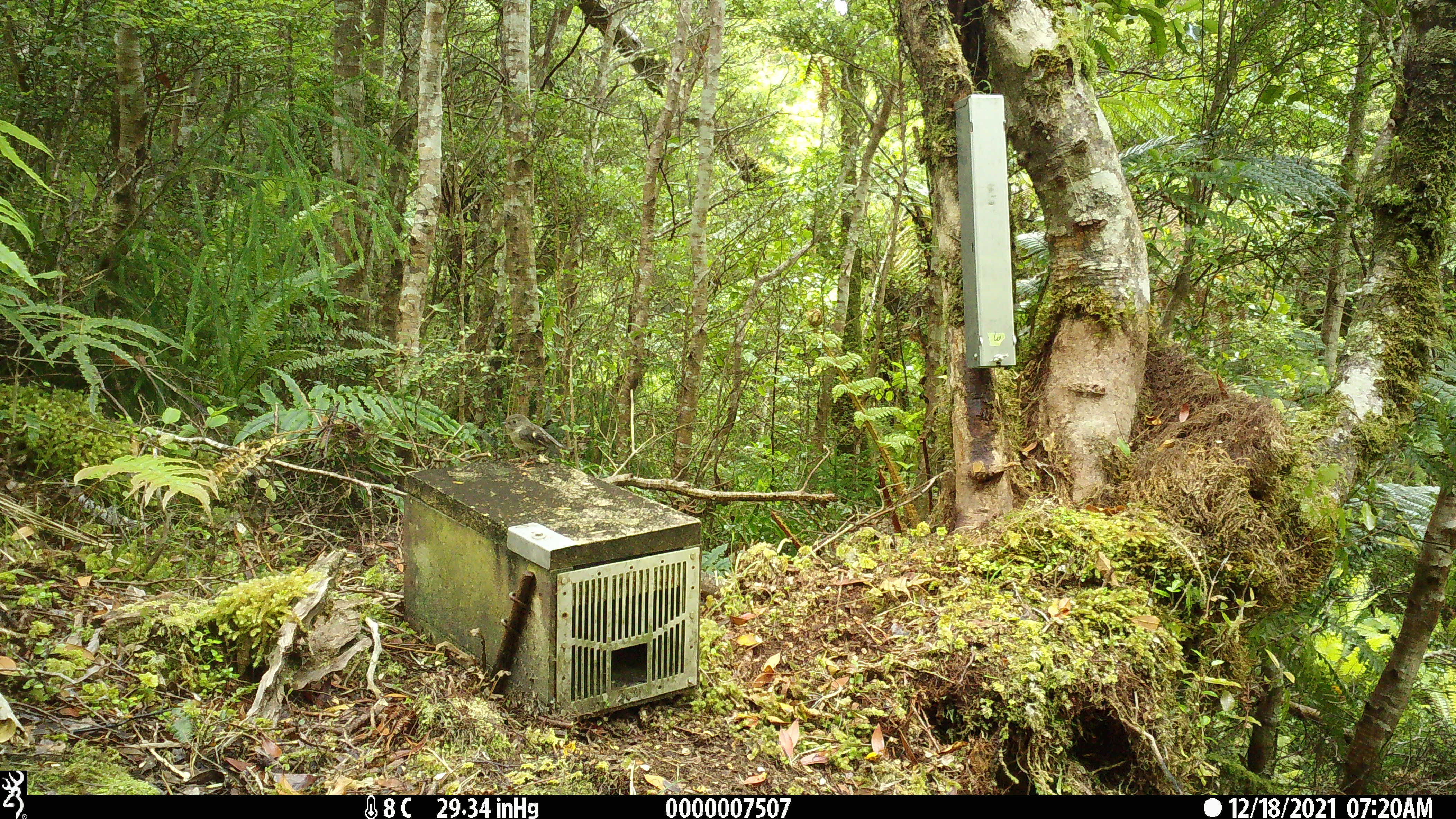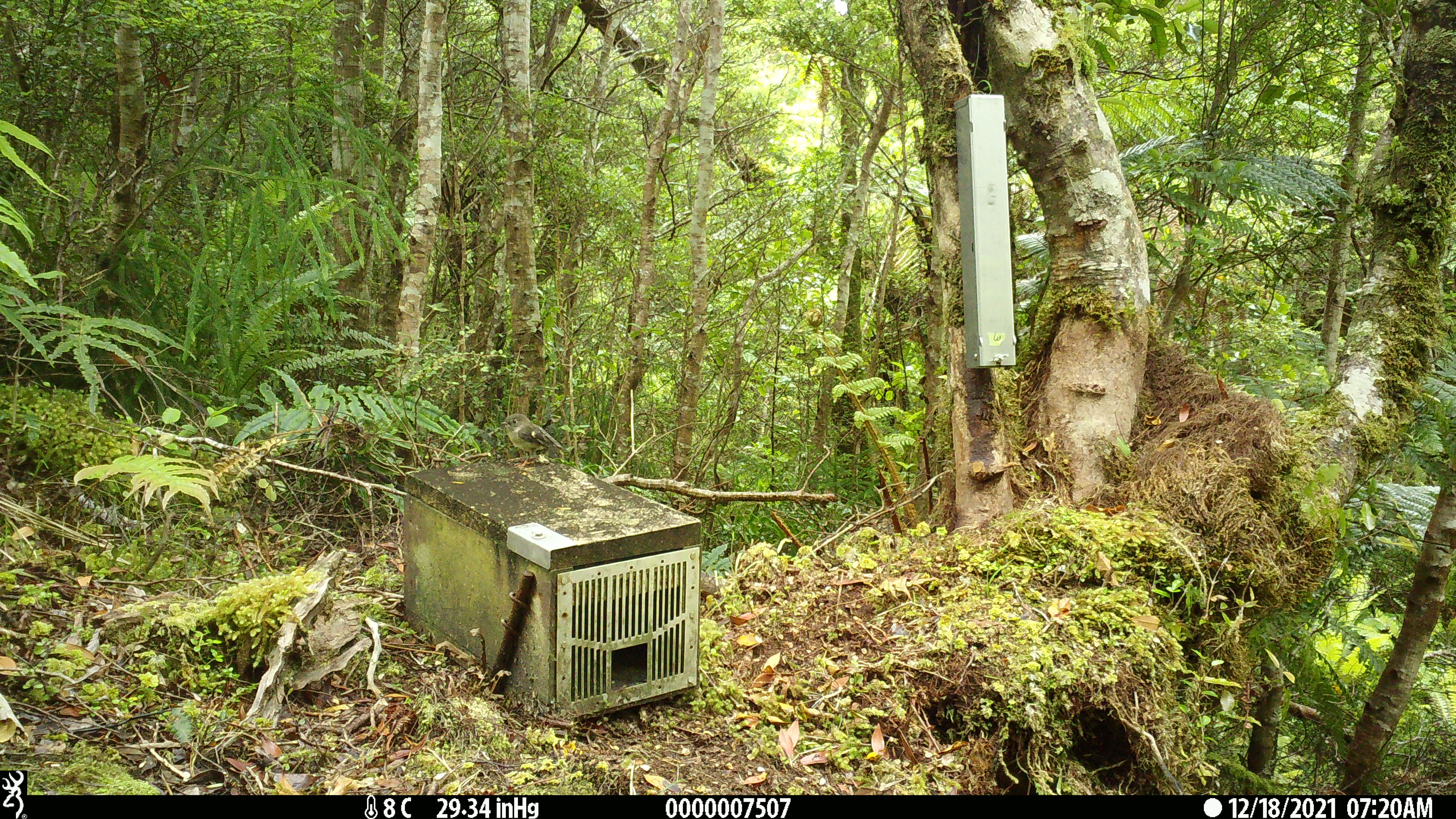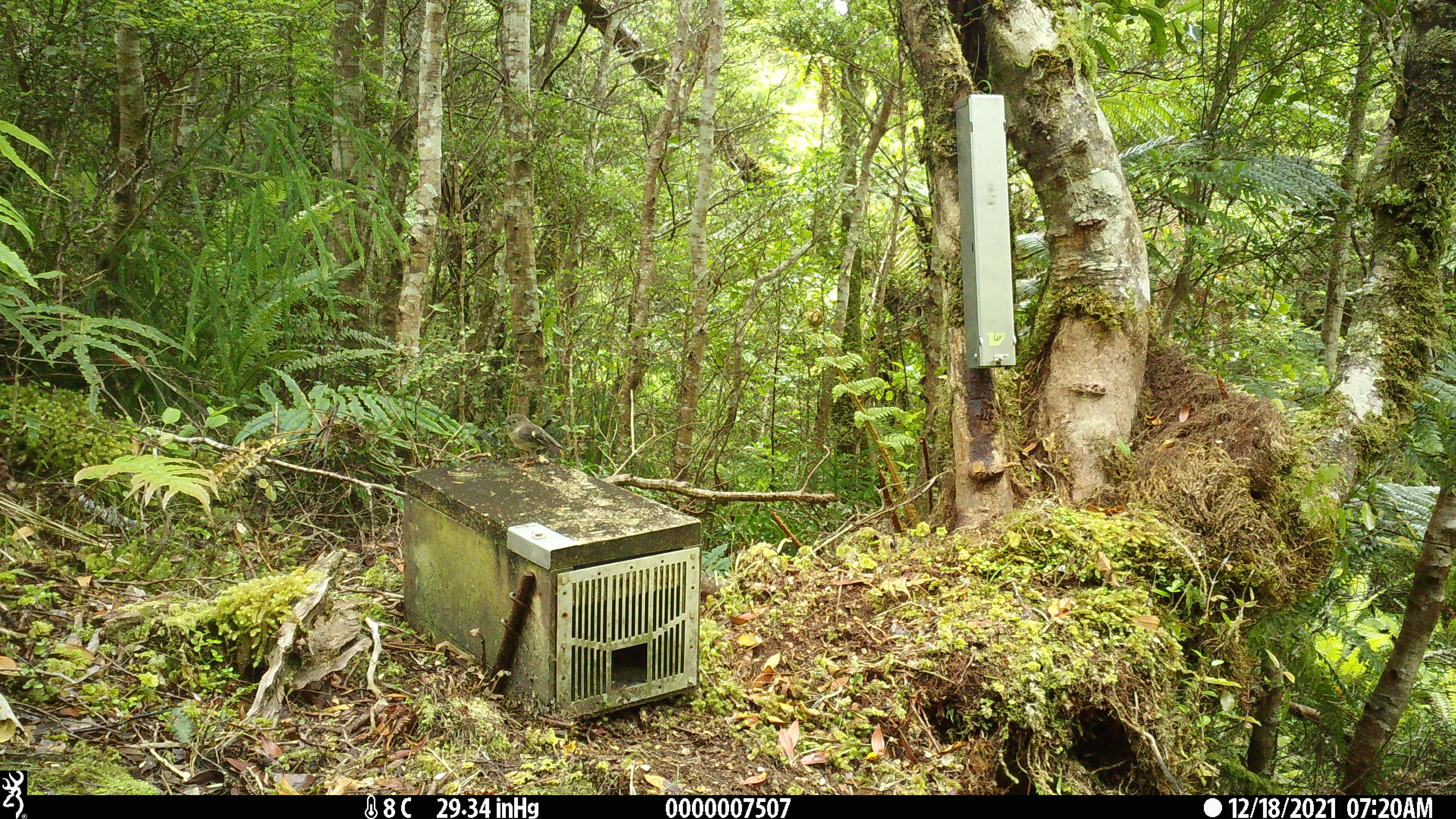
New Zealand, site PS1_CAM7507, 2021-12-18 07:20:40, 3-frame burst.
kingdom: Animalia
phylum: Chordata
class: Aves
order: Passeriformes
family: Petroicidae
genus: Petroica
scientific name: Petroica macrocephala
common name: tomtit